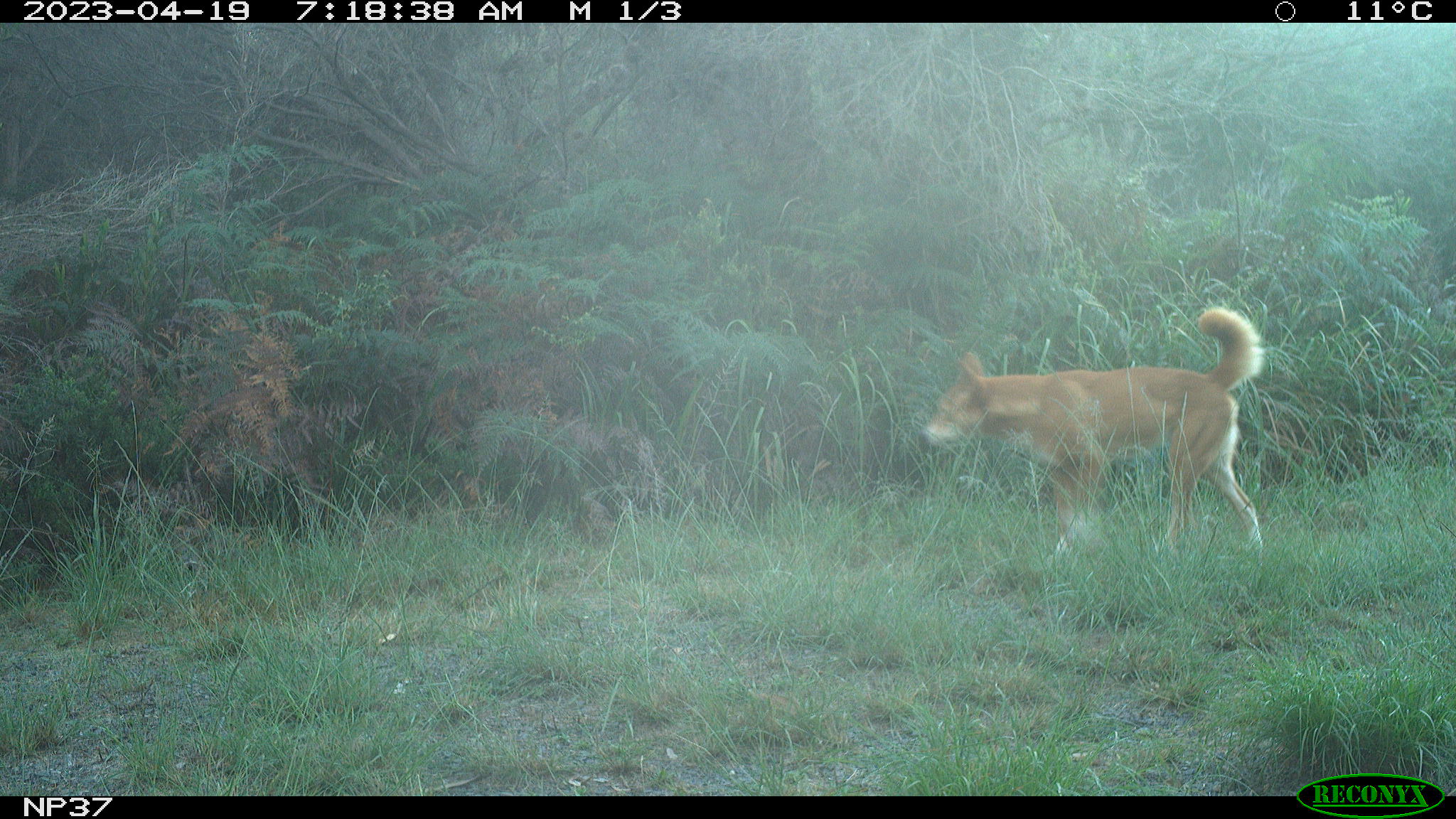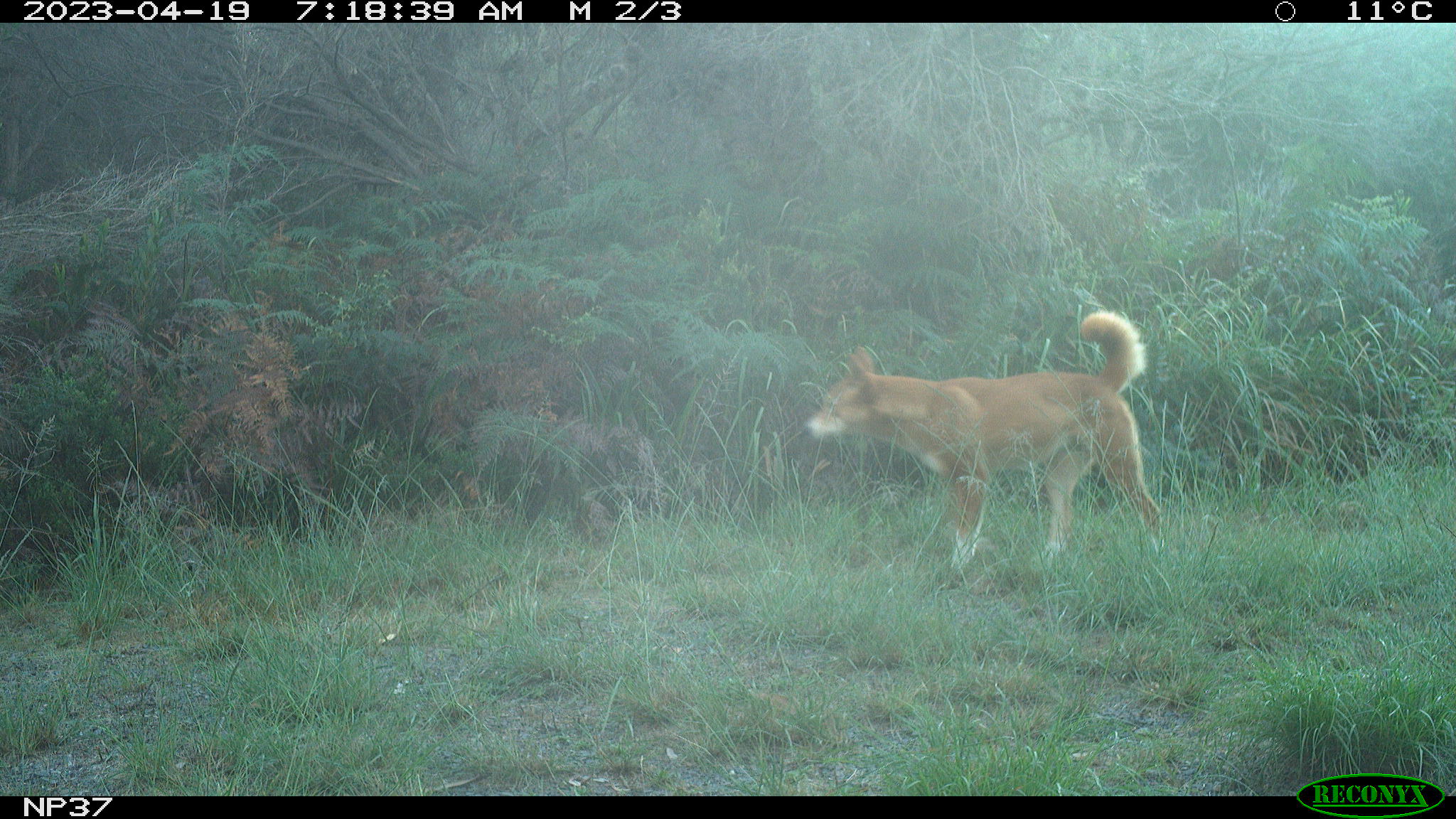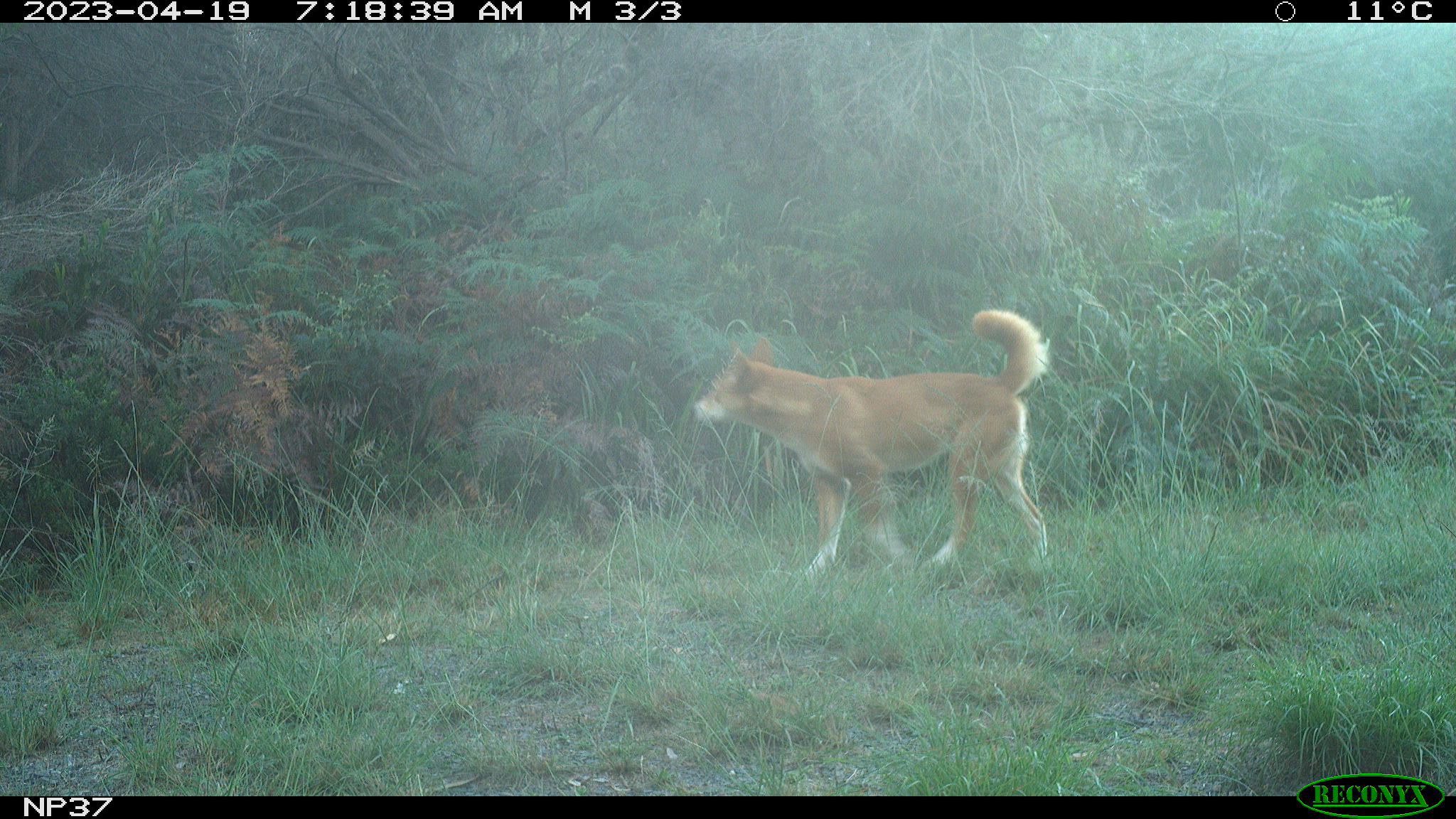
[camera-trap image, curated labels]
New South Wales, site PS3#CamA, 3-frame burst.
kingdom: Animalia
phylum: Chordata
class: Mammalia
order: Carnivora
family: Canidae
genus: Canis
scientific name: Canis familiaris dingo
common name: dingo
Dingo (Canis familiaris dingo).